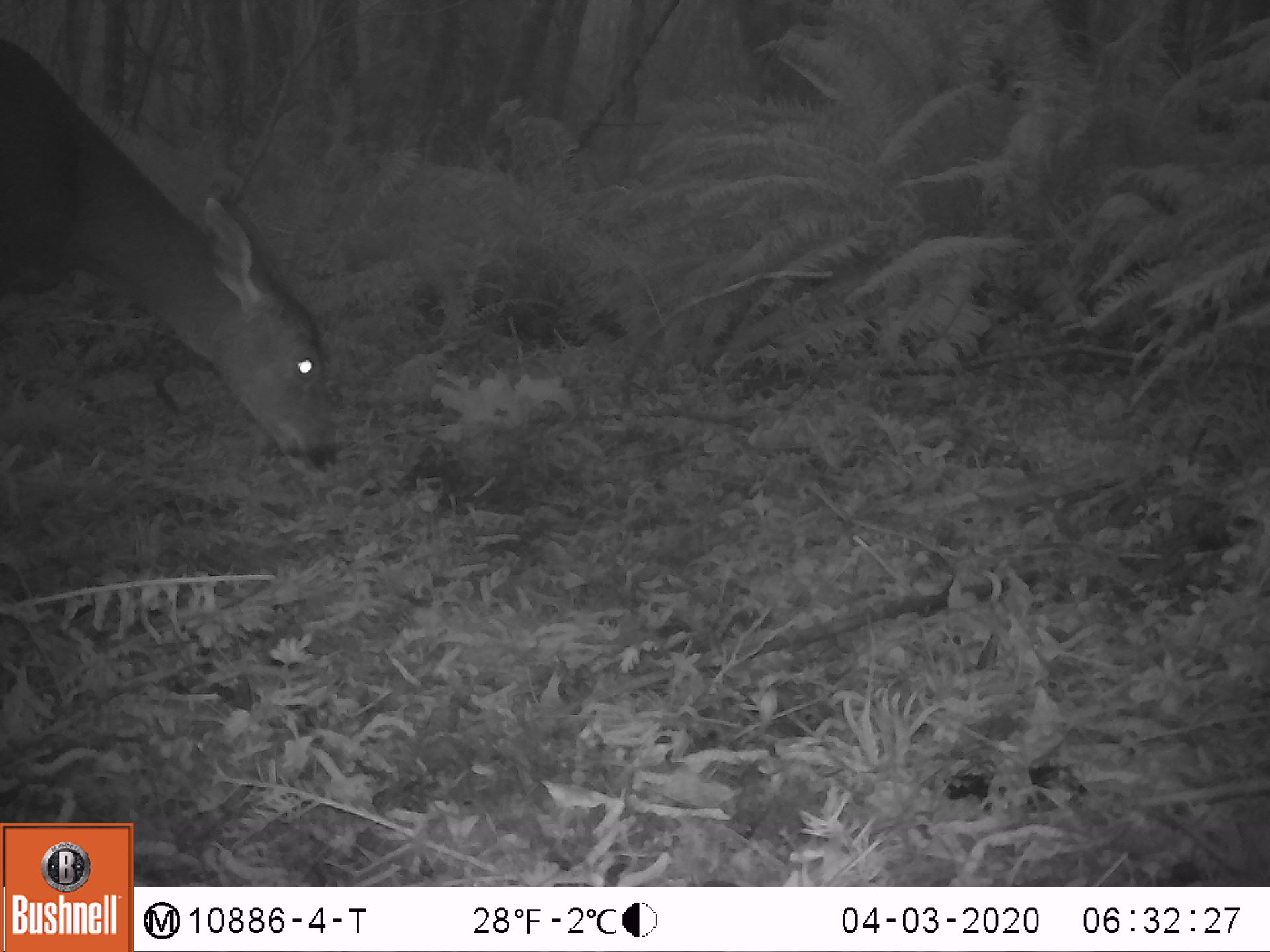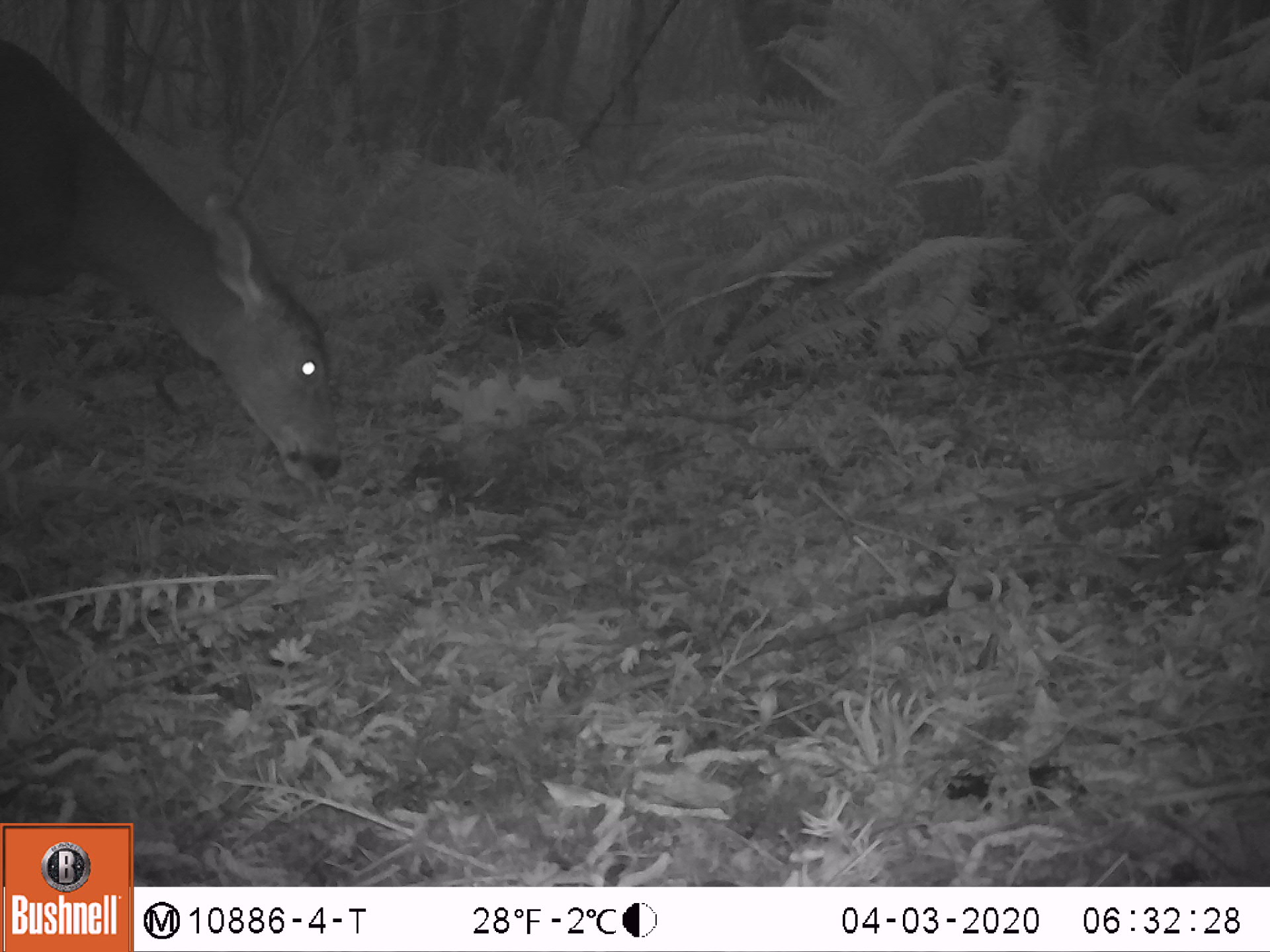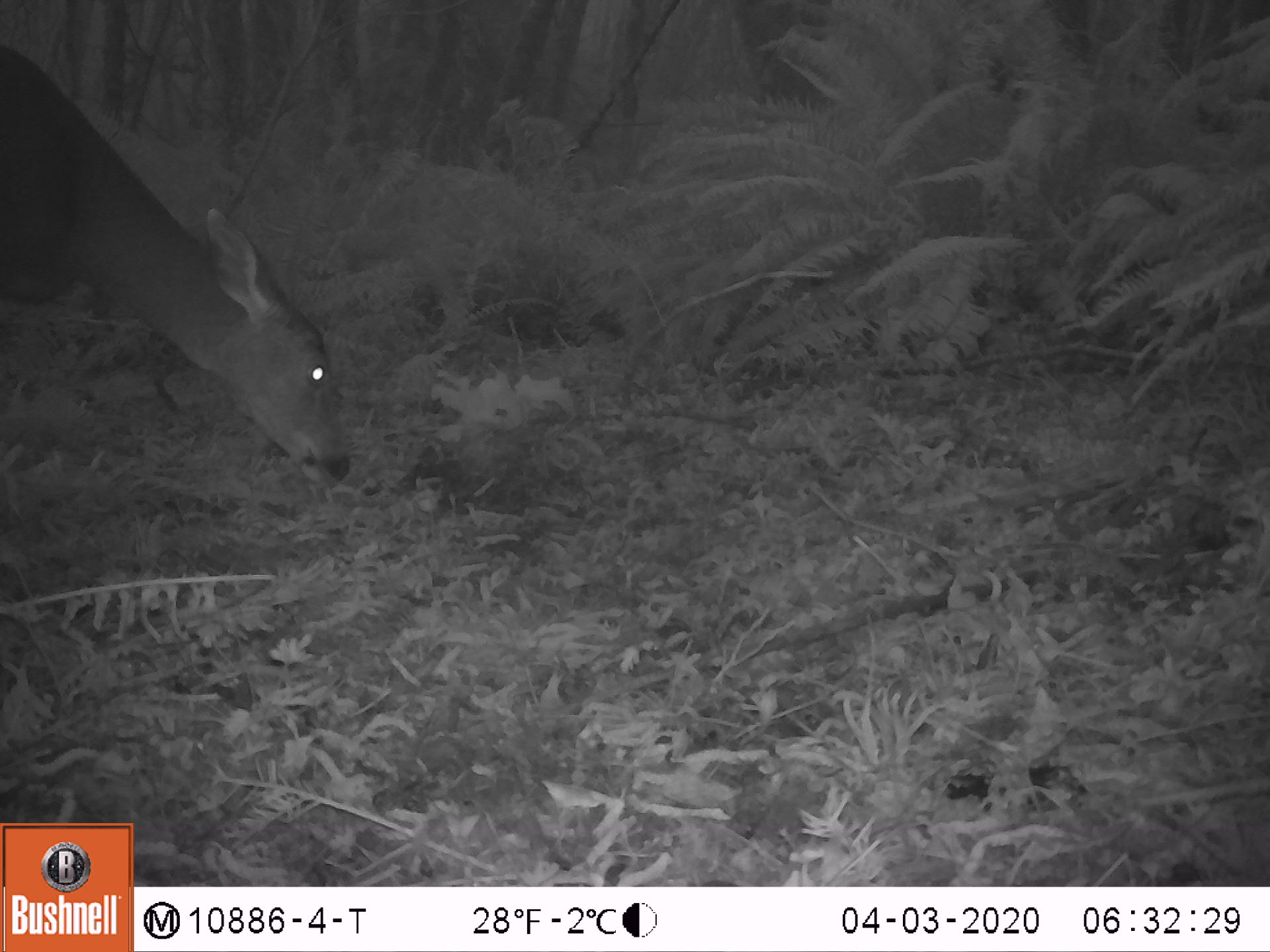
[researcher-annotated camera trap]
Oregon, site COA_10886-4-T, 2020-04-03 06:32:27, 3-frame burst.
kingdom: Animalia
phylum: Chordata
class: Mammalia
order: Artiodactyla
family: Cervidae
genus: Odocoileus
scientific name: Odocoileus hemionus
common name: black-tailed deer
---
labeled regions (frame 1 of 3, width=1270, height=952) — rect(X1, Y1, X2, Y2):
black-tailed deer: rect(0, 38, 333, 478)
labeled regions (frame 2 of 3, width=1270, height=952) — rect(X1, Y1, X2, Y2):
black-tailed deer: rect(0, 29, 338, 489)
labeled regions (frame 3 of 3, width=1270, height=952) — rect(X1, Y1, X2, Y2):
black-tailed deer: rect(0, 40, 355, 507)